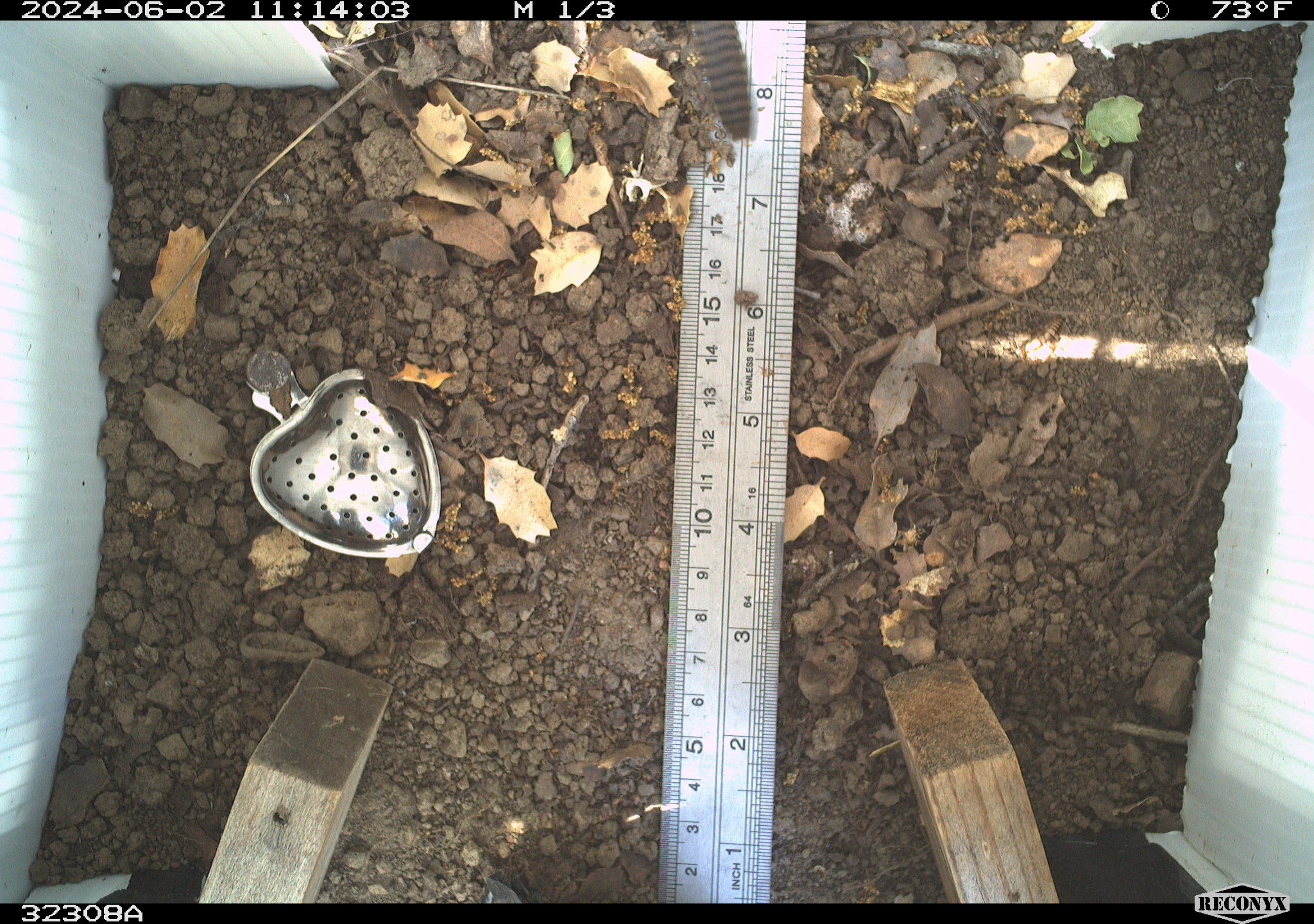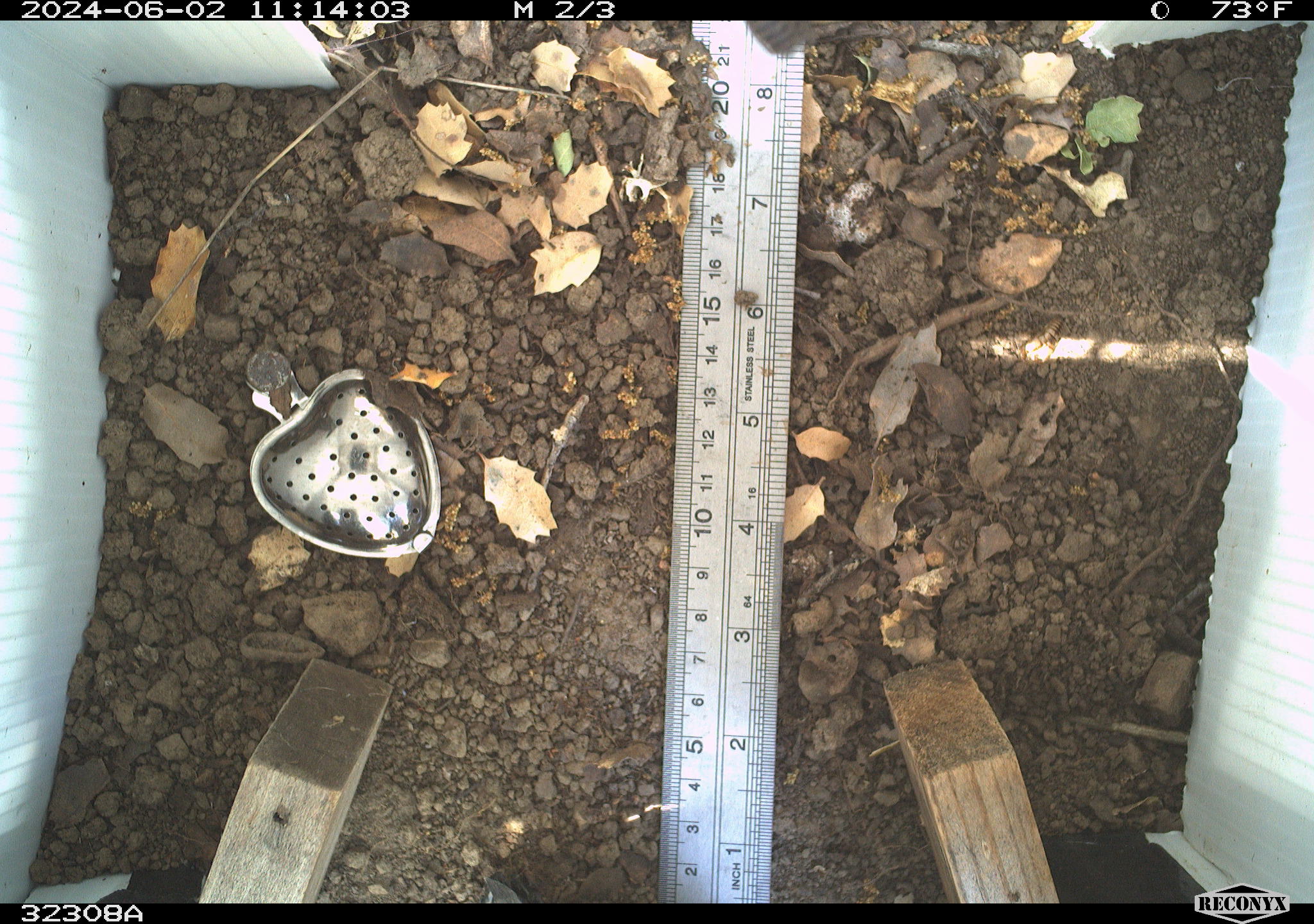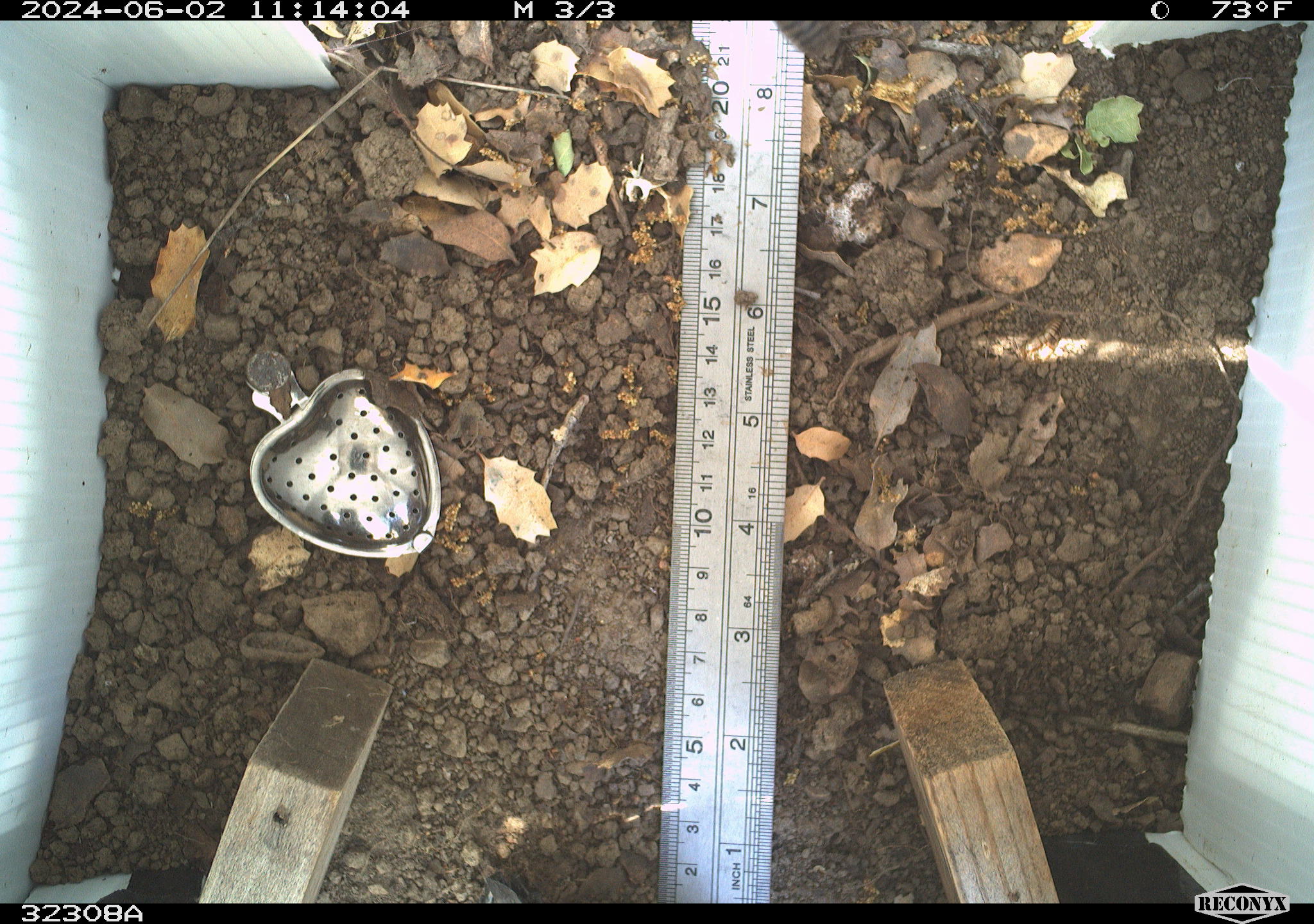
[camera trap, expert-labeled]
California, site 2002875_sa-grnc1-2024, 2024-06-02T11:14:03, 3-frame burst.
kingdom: Animalia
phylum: Chordata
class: Aves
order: Passeriformes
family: Troglodytidae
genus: Thryomanes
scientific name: Thryomanes bewickii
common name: bewick's wren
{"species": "bewick's wren (Thryomanes bewickii)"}